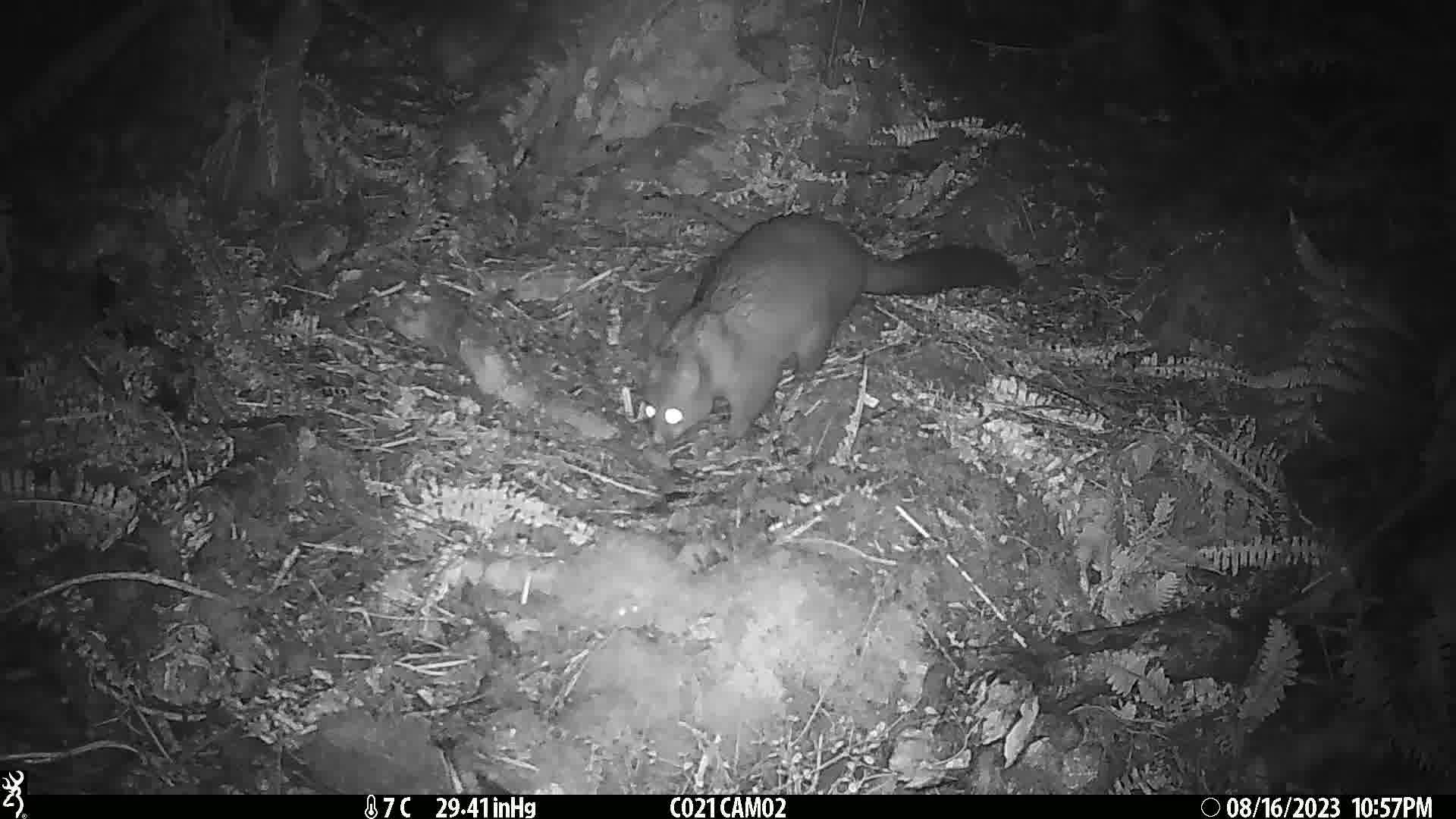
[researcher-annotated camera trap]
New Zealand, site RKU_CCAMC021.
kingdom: Animalia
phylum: Chordata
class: Mammalia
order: Diprotodontia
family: Phalangeridae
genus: Trichosurus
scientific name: Trichosurus vulpecula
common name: common brushtail possum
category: possum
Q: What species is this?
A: Possum (common brushtail possum) (Trichosurus vulpecula).